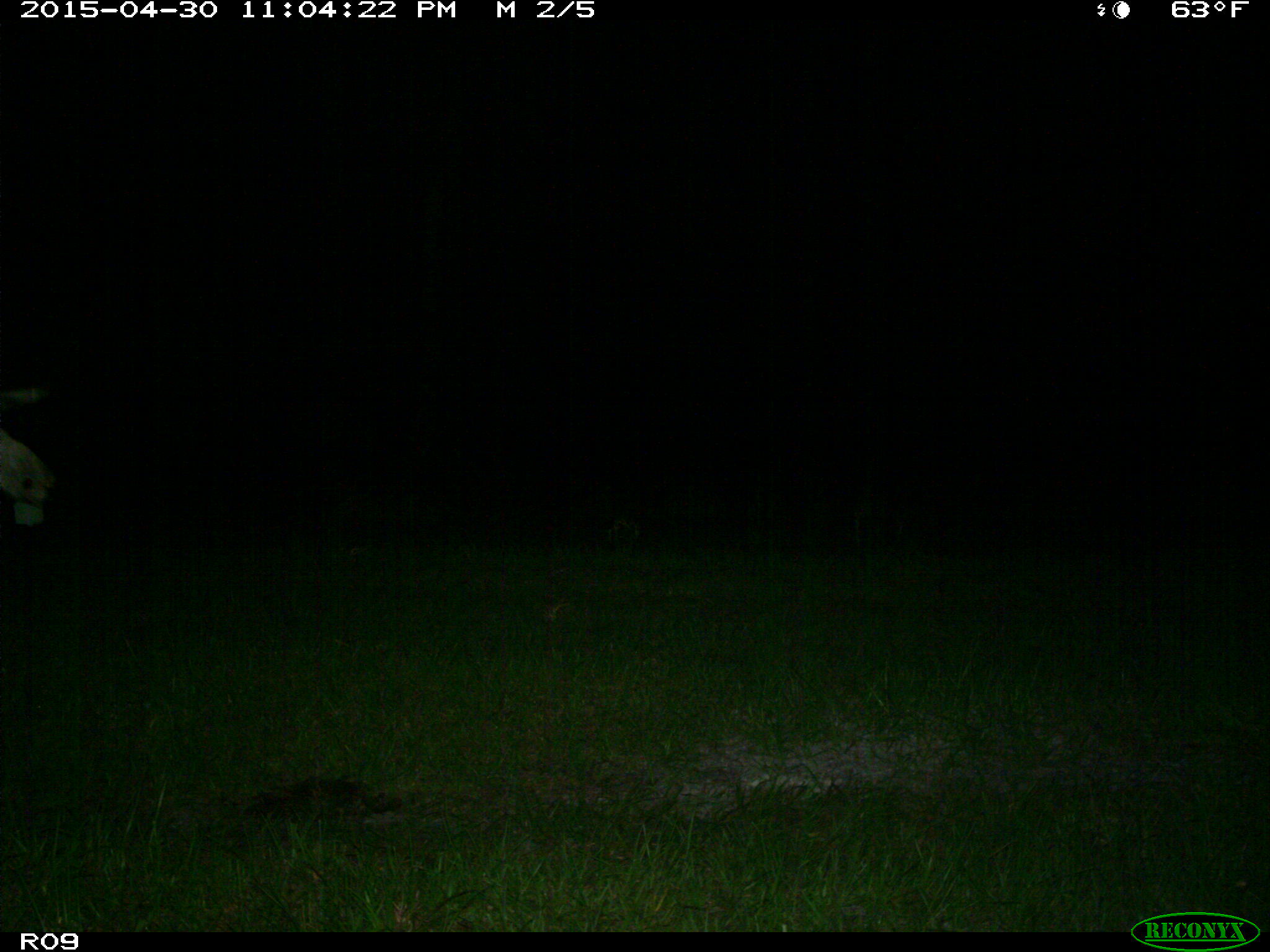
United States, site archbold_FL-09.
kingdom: Animalia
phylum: Chordata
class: Mammalia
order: Artiodactyla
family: Bovidae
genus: Bos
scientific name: Bos taurus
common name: domestic cow